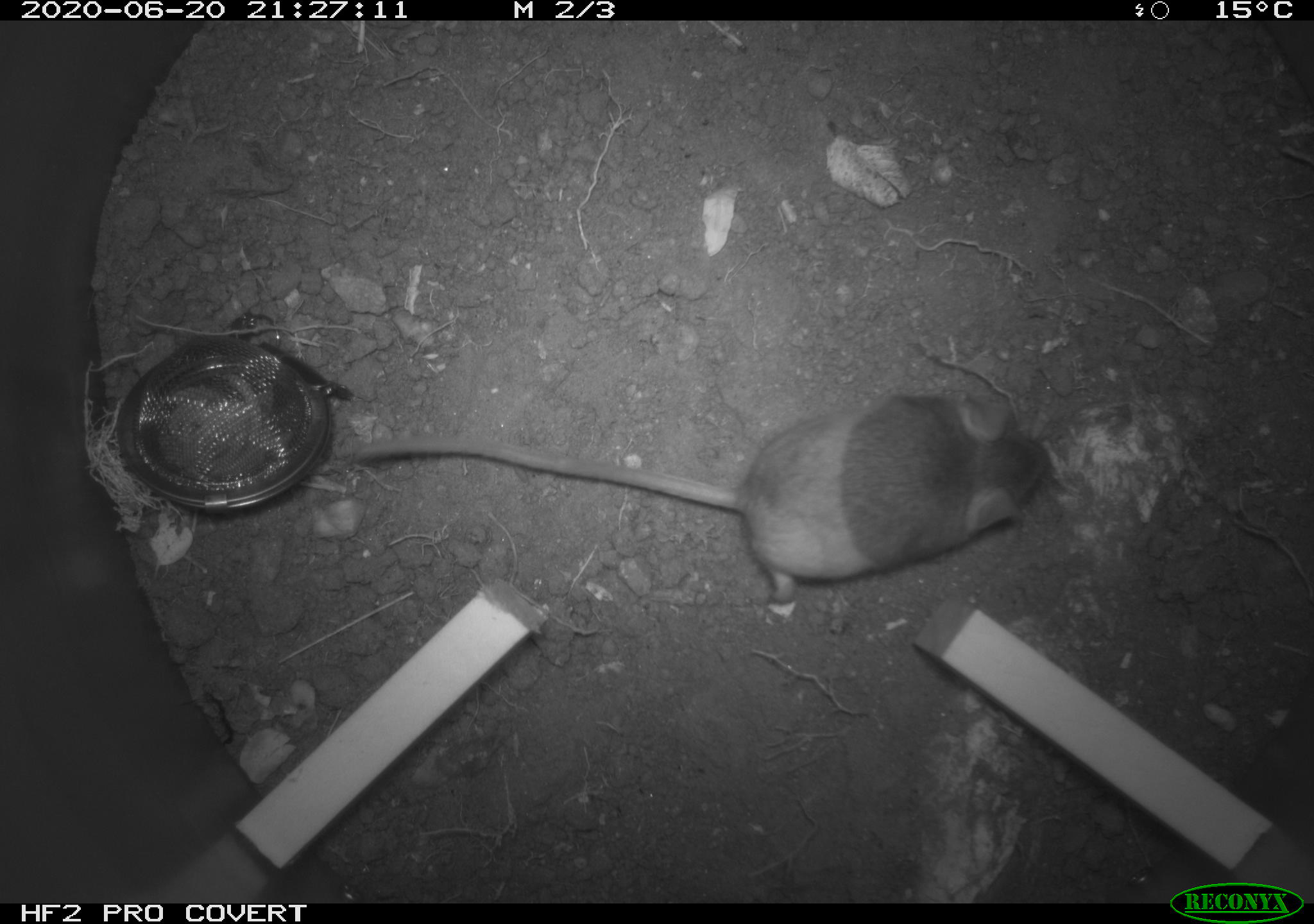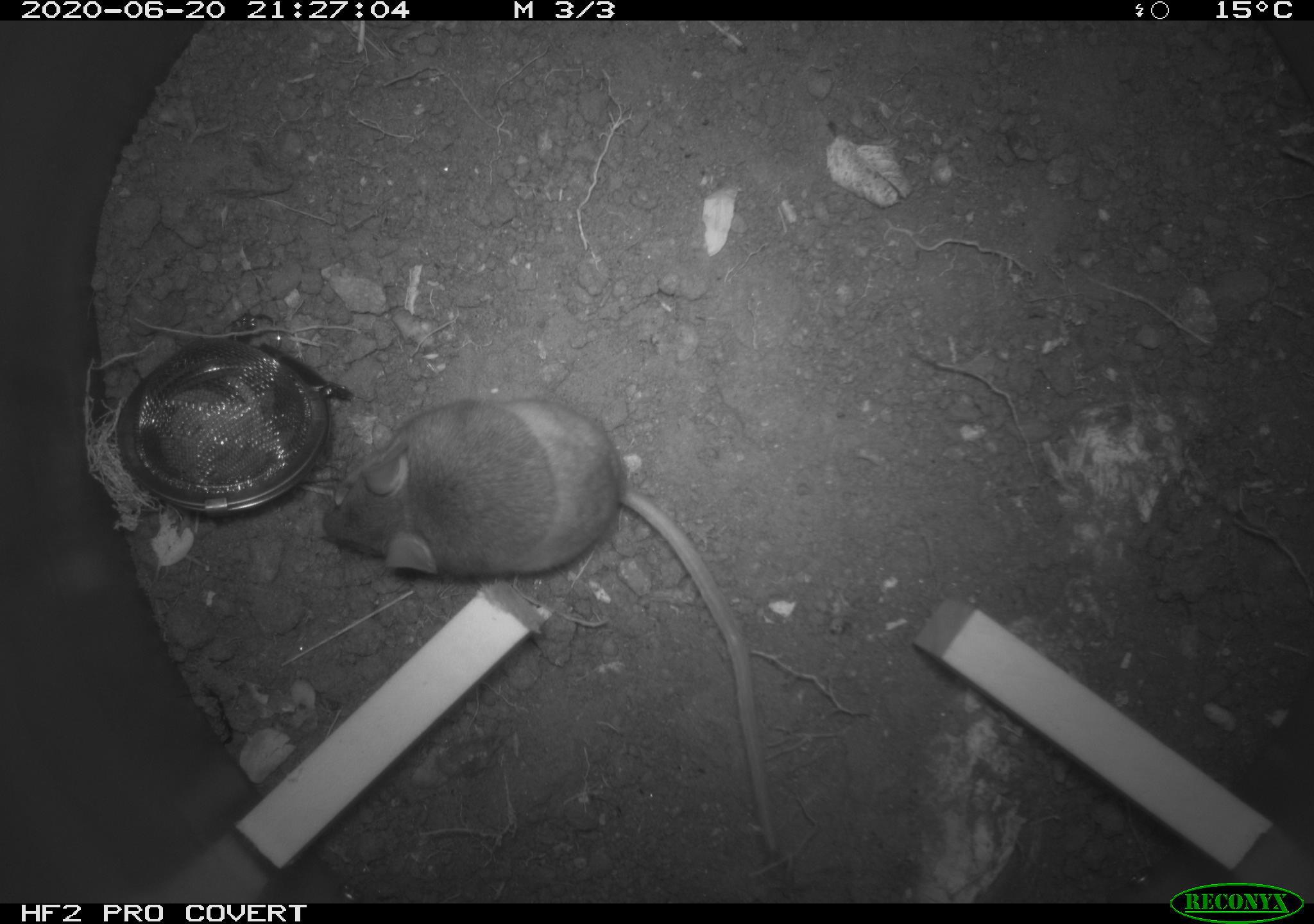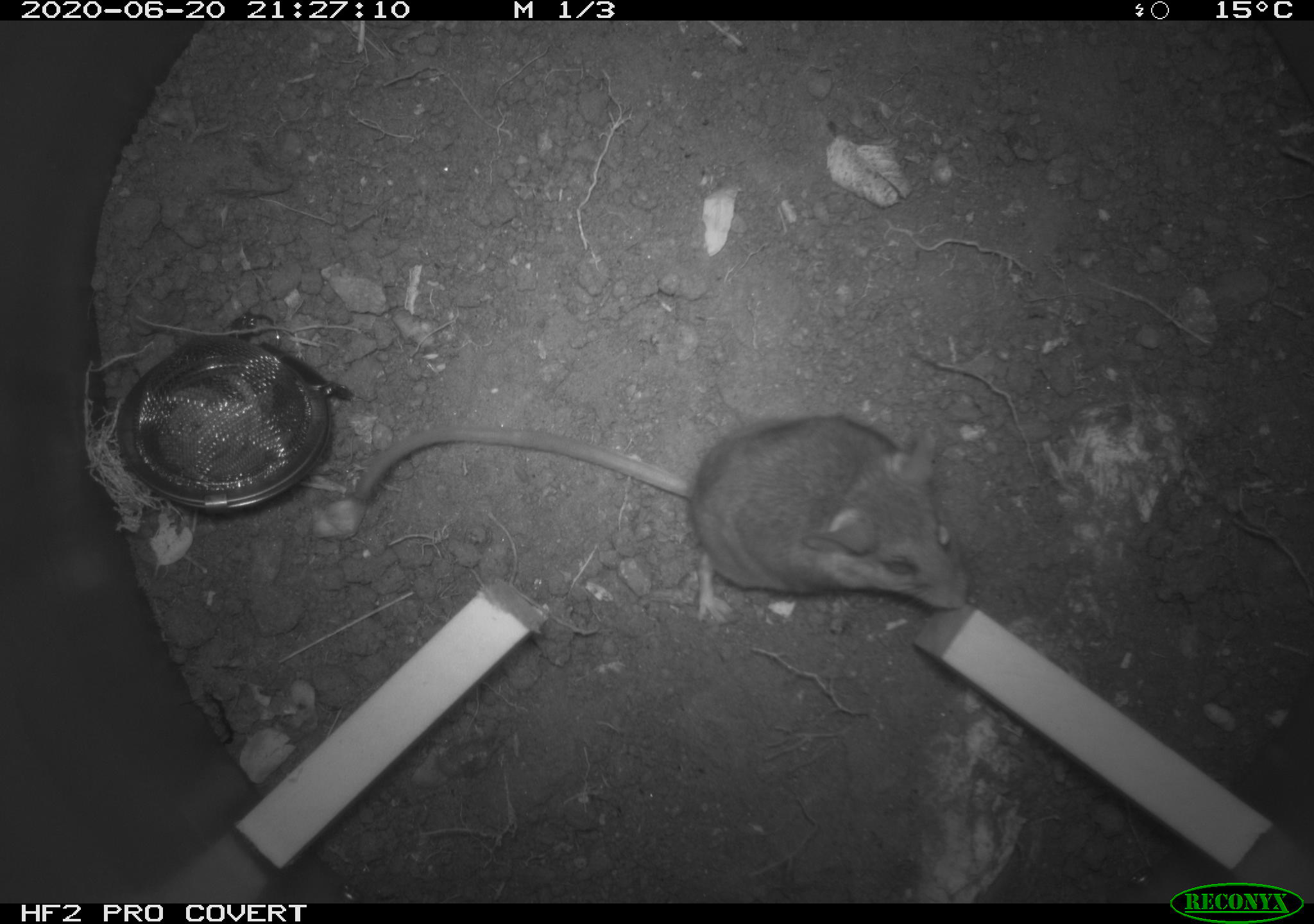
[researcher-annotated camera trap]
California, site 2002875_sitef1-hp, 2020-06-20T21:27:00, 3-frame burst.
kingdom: Animalia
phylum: Chordata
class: Mammalia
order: Rodentia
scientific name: Rodentia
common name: mouse species